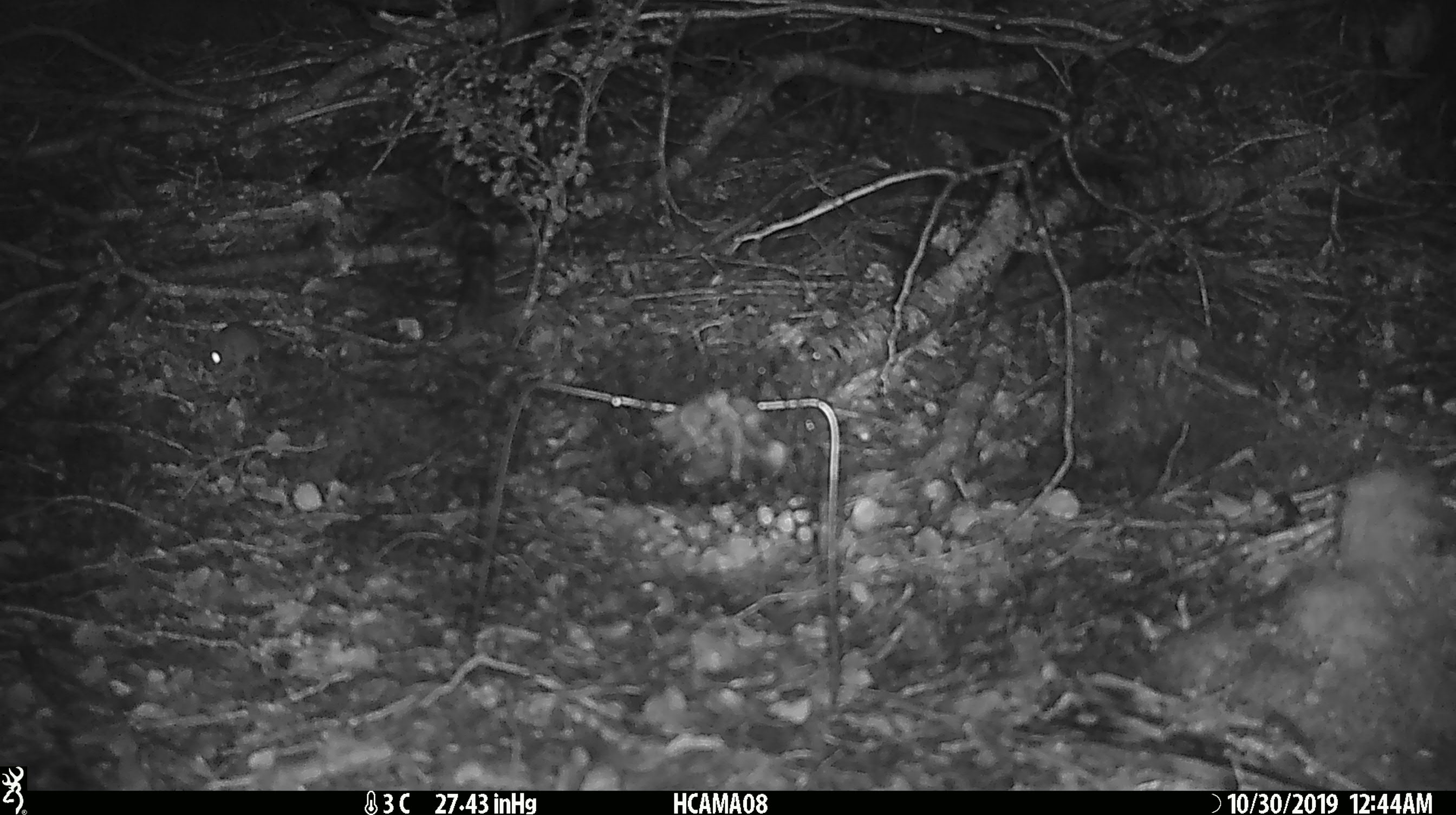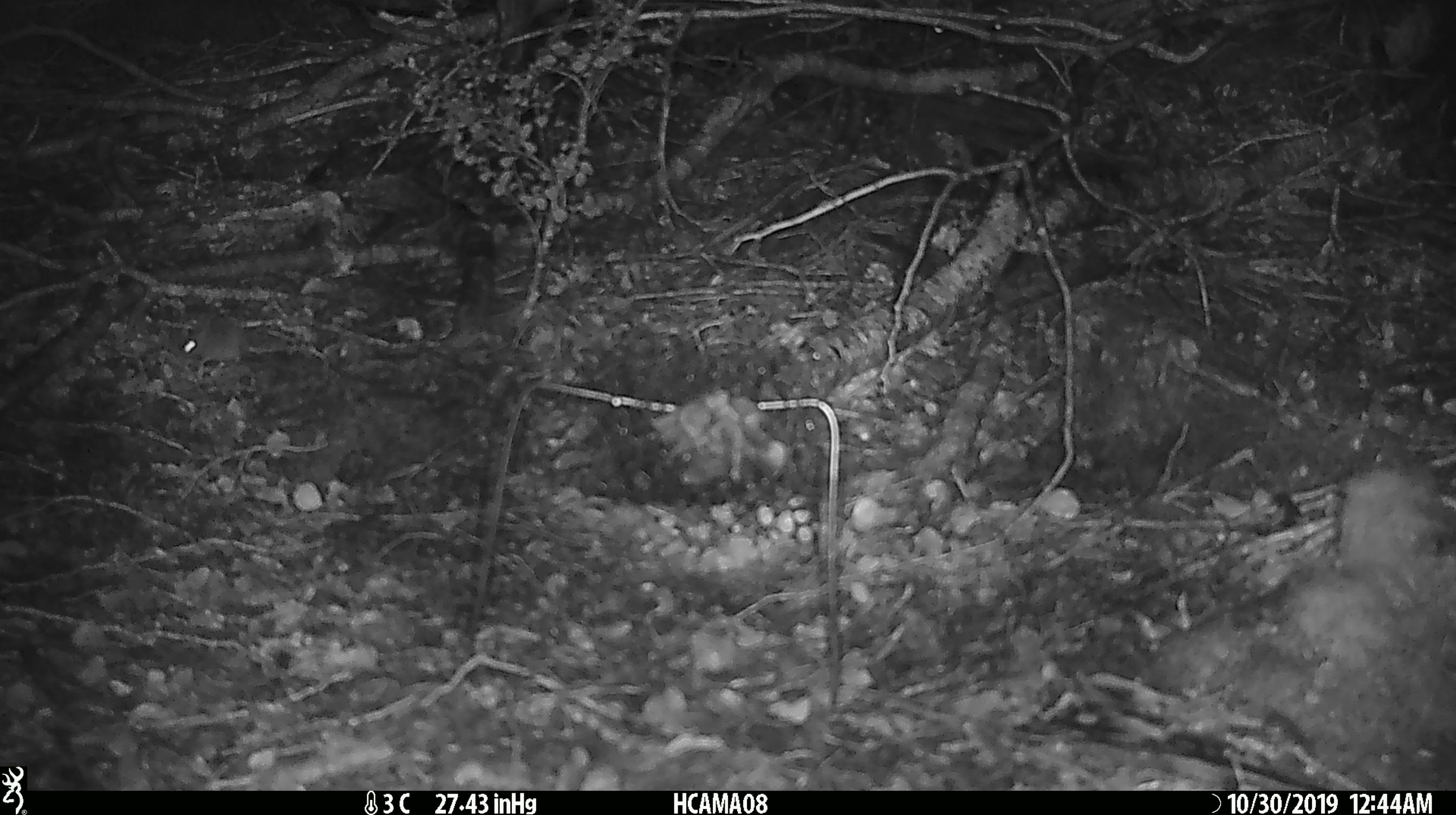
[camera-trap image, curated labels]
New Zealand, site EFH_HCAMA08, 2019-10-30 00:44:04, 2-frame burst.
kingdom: Animalia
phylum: Chordata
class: Mammalia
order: Rodentia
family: Muridae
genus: Mus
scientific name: Mus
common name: mouse